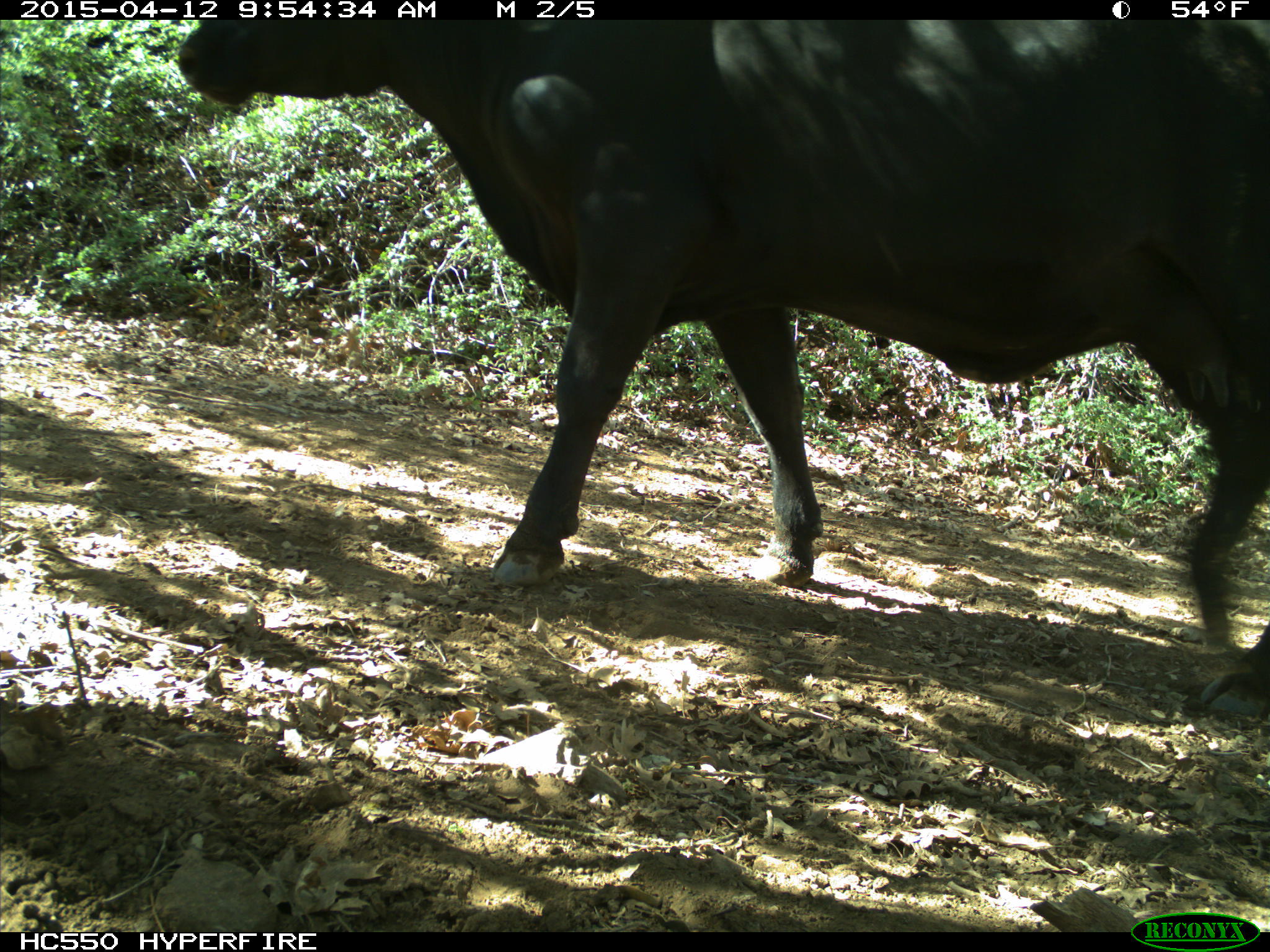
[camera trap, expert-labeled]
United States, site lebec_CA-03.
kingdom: Animalia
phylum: Chordata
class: Mammalia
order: Artiodactyla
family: Bovidae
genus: Bos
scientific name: Bos taurus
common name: domestic cow